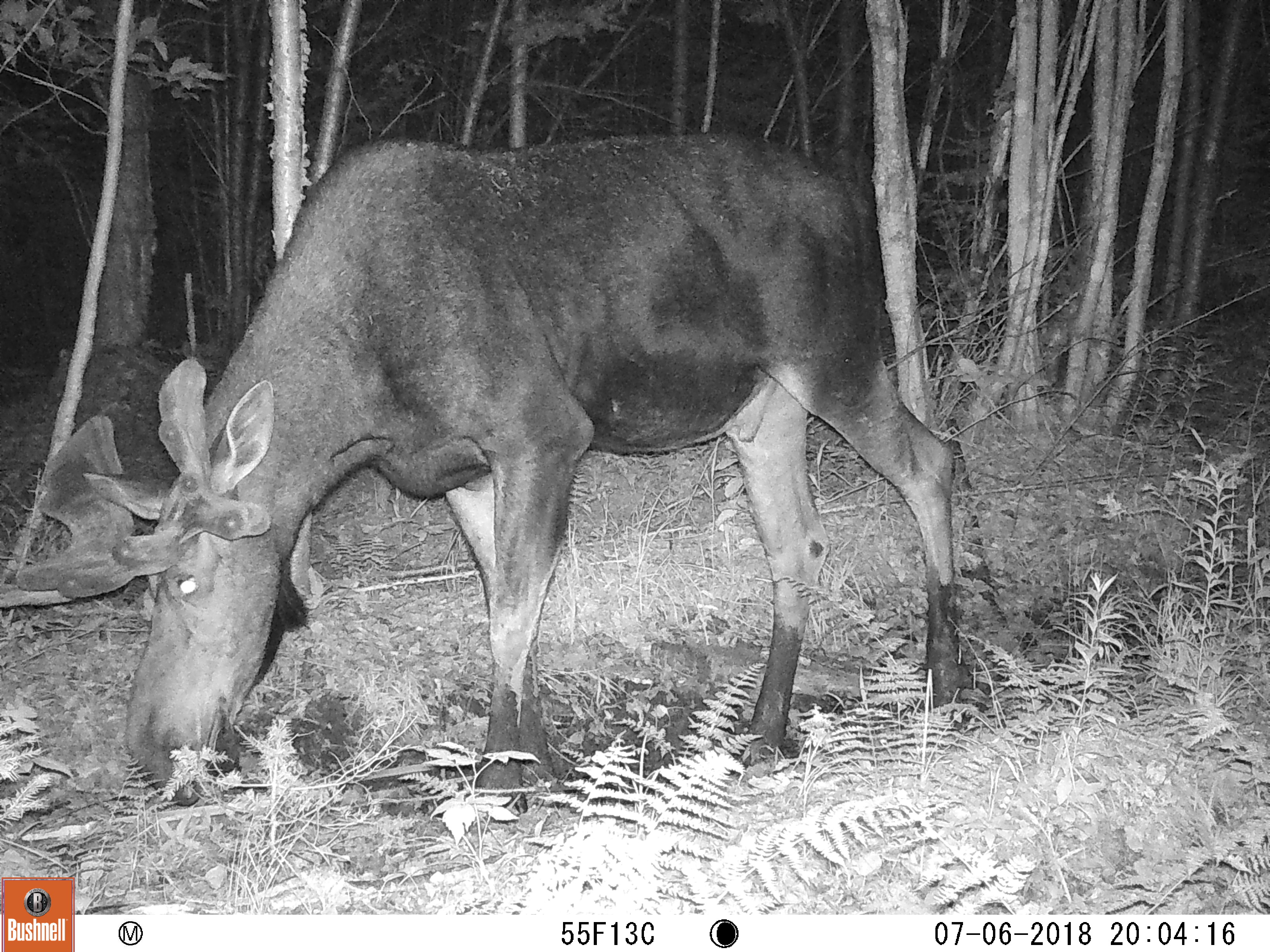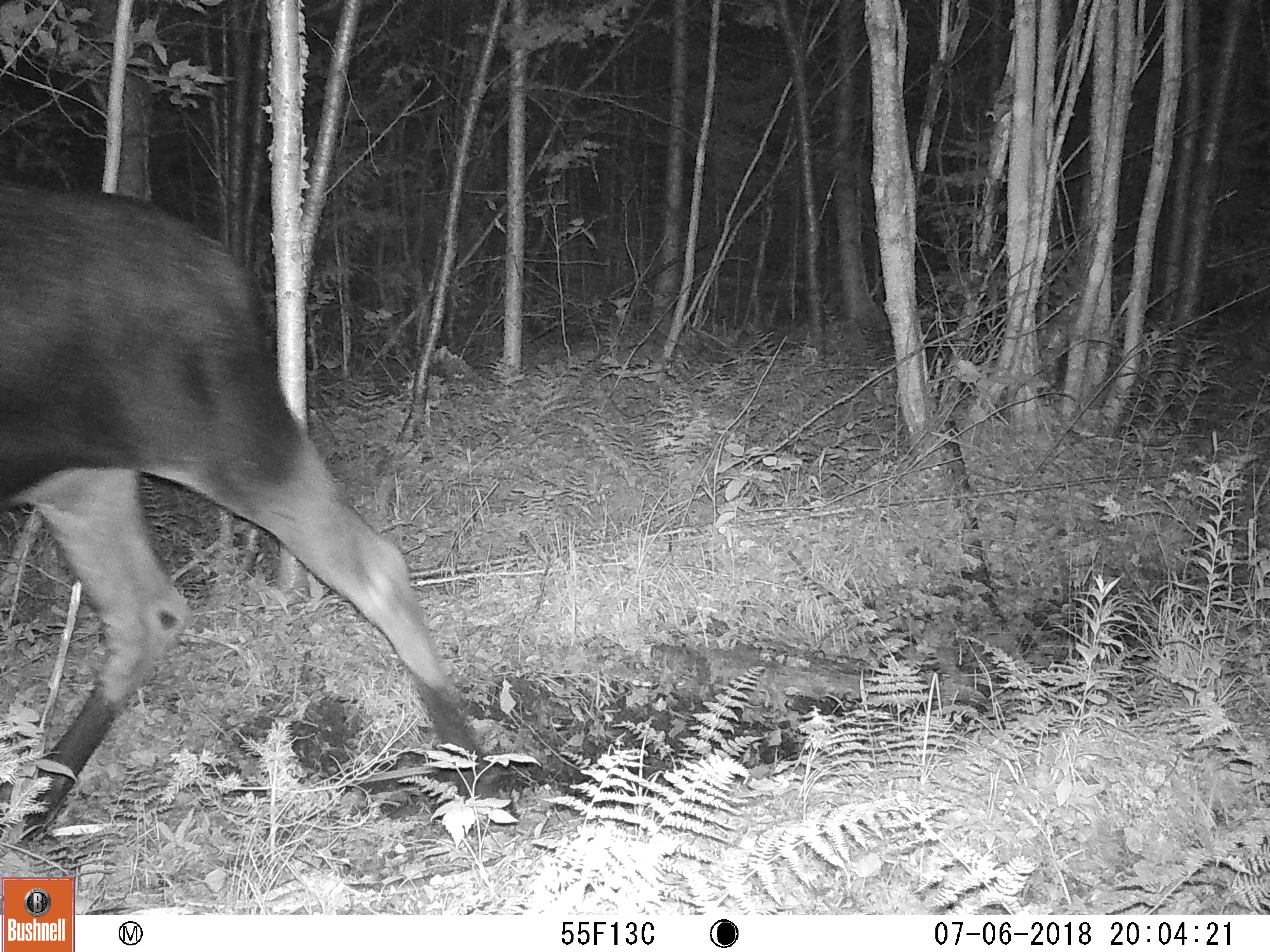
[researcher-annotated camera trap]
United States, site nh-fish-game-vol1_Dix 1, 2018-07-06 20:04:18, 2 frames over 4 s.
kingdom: Animalia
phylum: Chordata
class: Mammalia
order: Artiodactyla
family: Cervidae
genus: Alces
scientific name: Alces alces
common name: moose